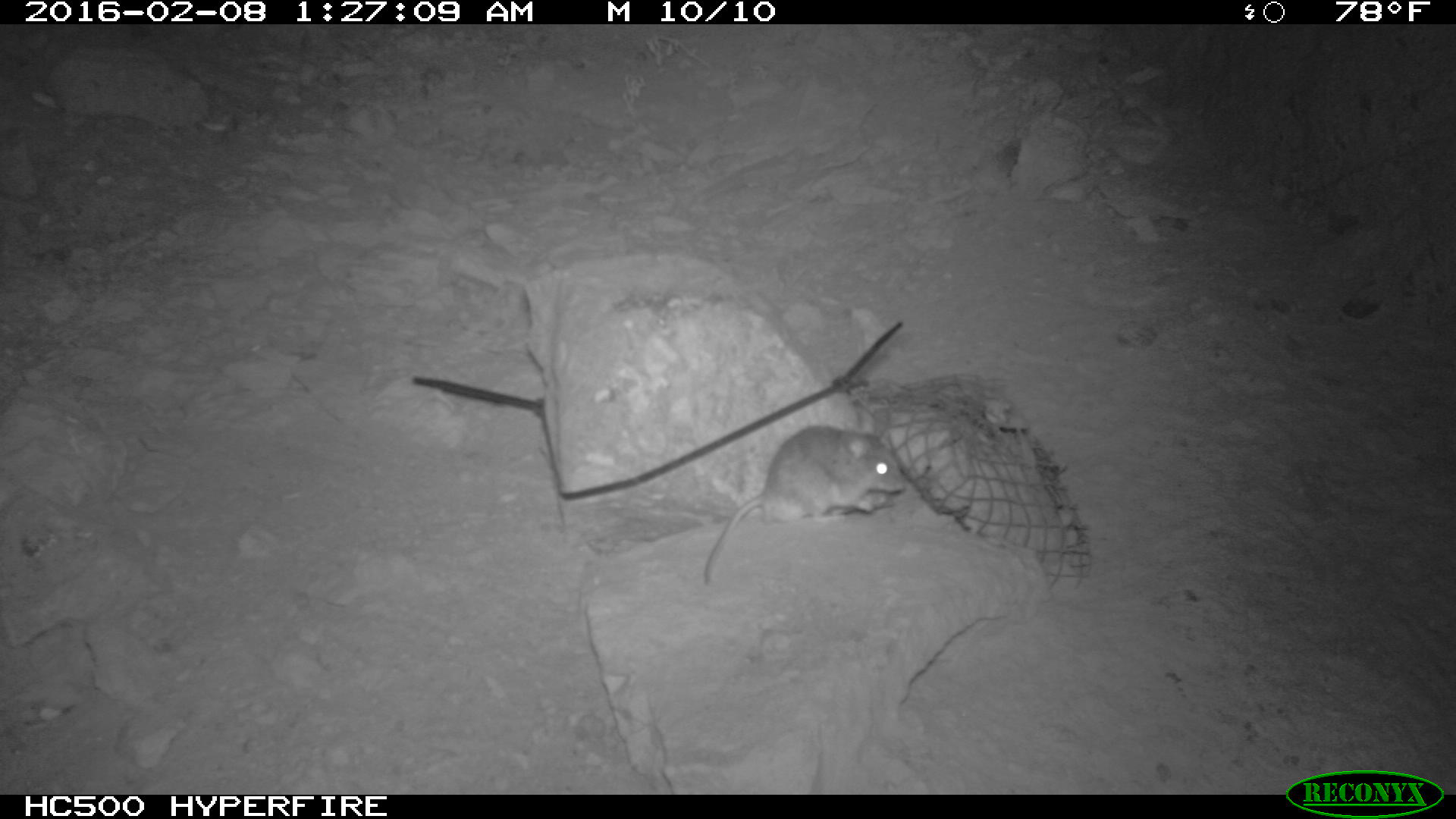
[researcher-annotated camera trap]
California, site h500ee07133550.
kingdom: Animalia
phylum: Chordata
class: Mammalia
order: Rodentia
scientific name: Rodentia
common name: rodent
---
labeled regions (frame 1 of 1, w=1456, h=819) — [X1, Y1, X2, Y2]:
rodent: [701, 410, 904, 588]